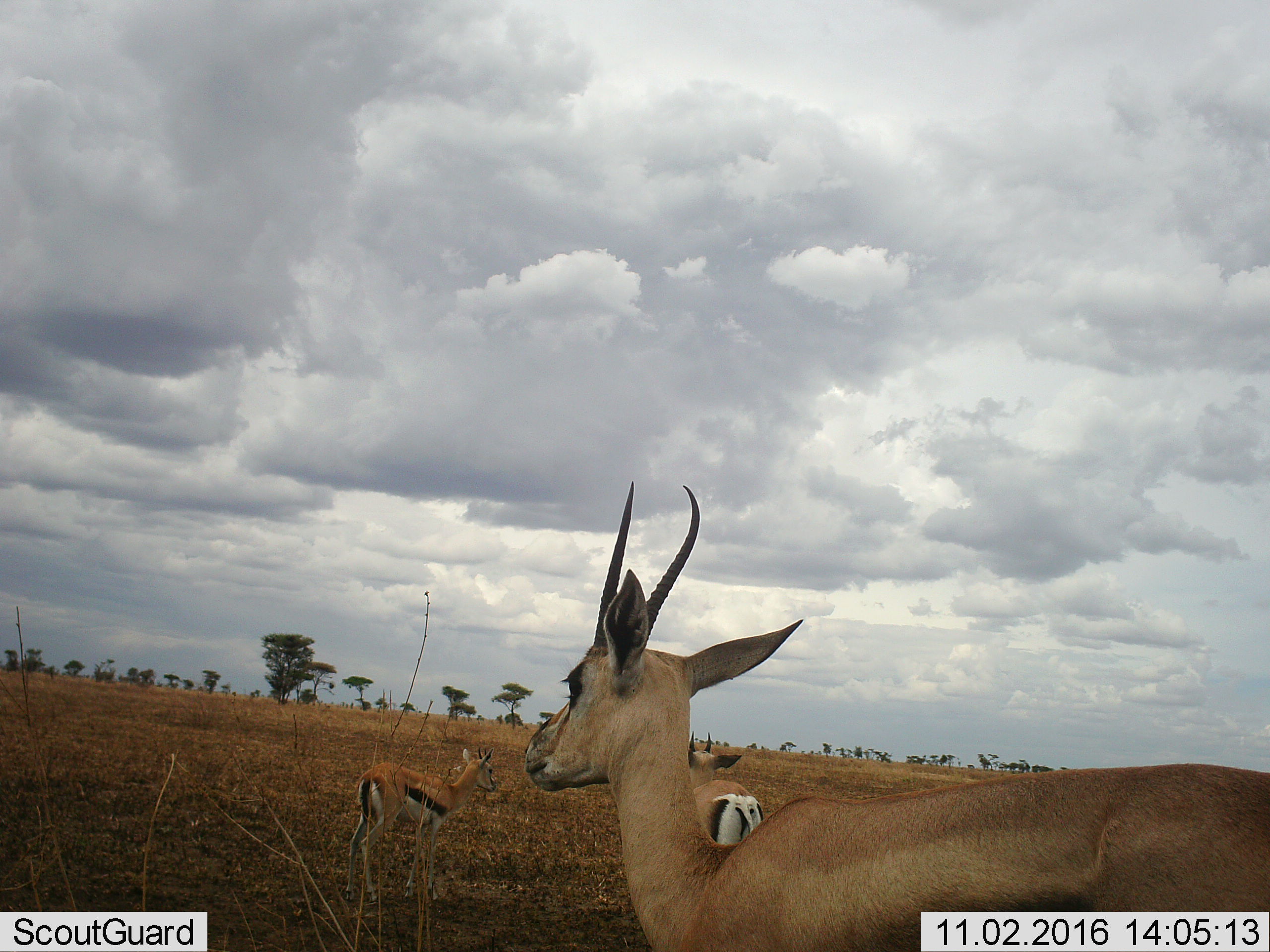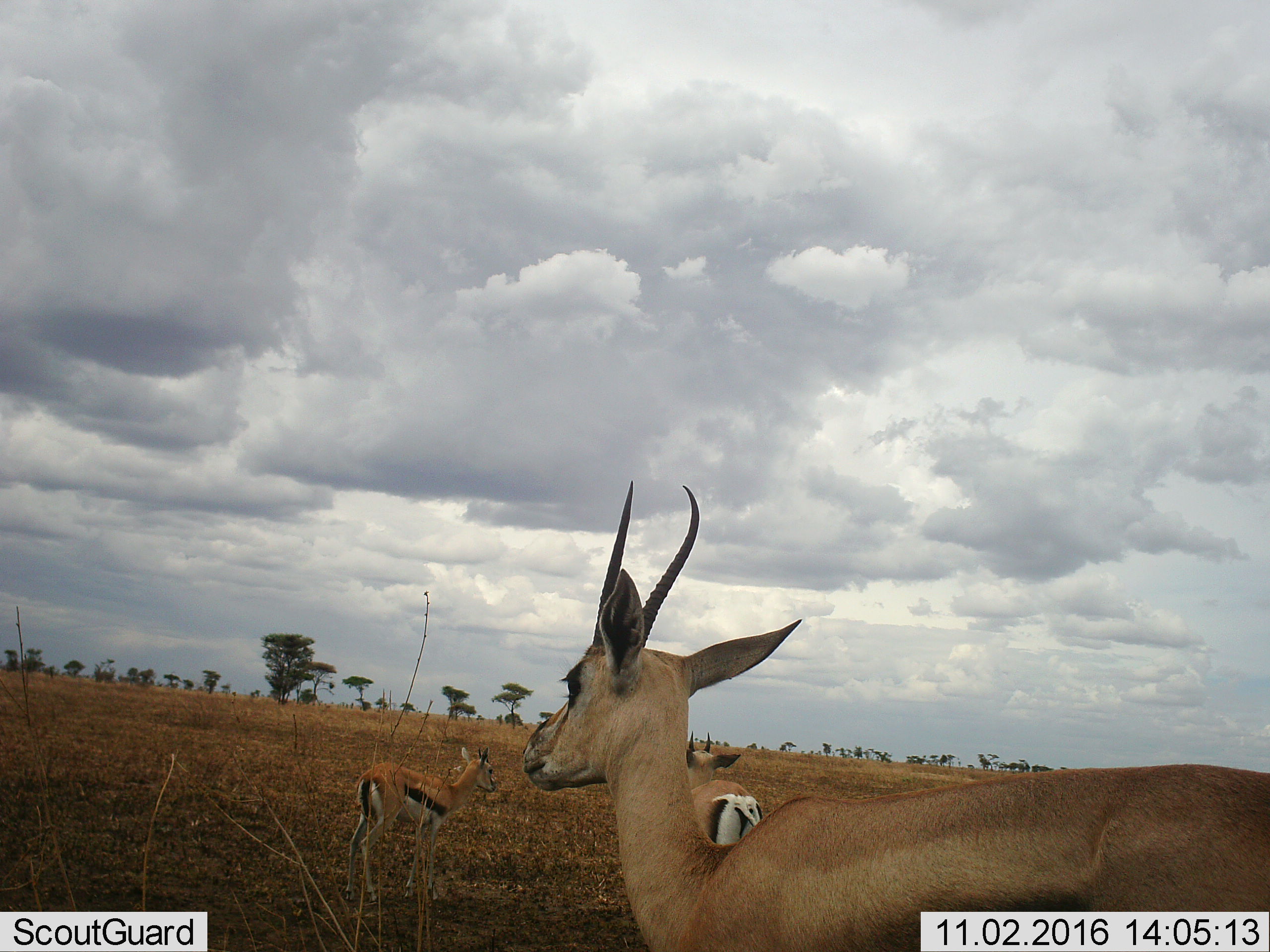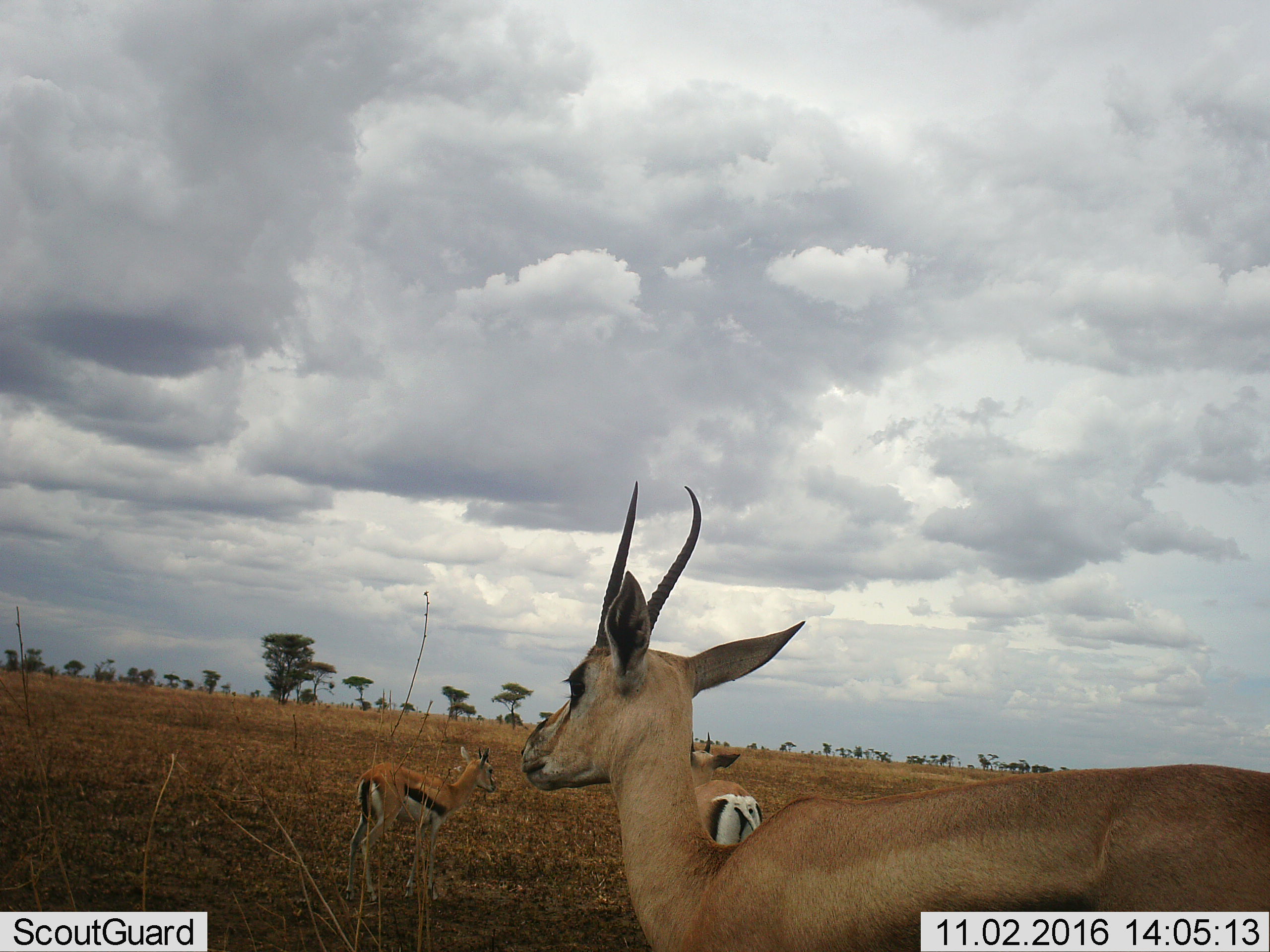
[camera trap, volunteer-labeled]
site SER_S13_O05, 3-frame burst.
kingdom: Animalia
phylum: Chordata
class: Mammalia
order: Artiodactyla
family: Bovidae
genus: Eudorcas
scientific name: Eudorcas thomsonii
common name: thomson's gazelle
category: gazellethomsons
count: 3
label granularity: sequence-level